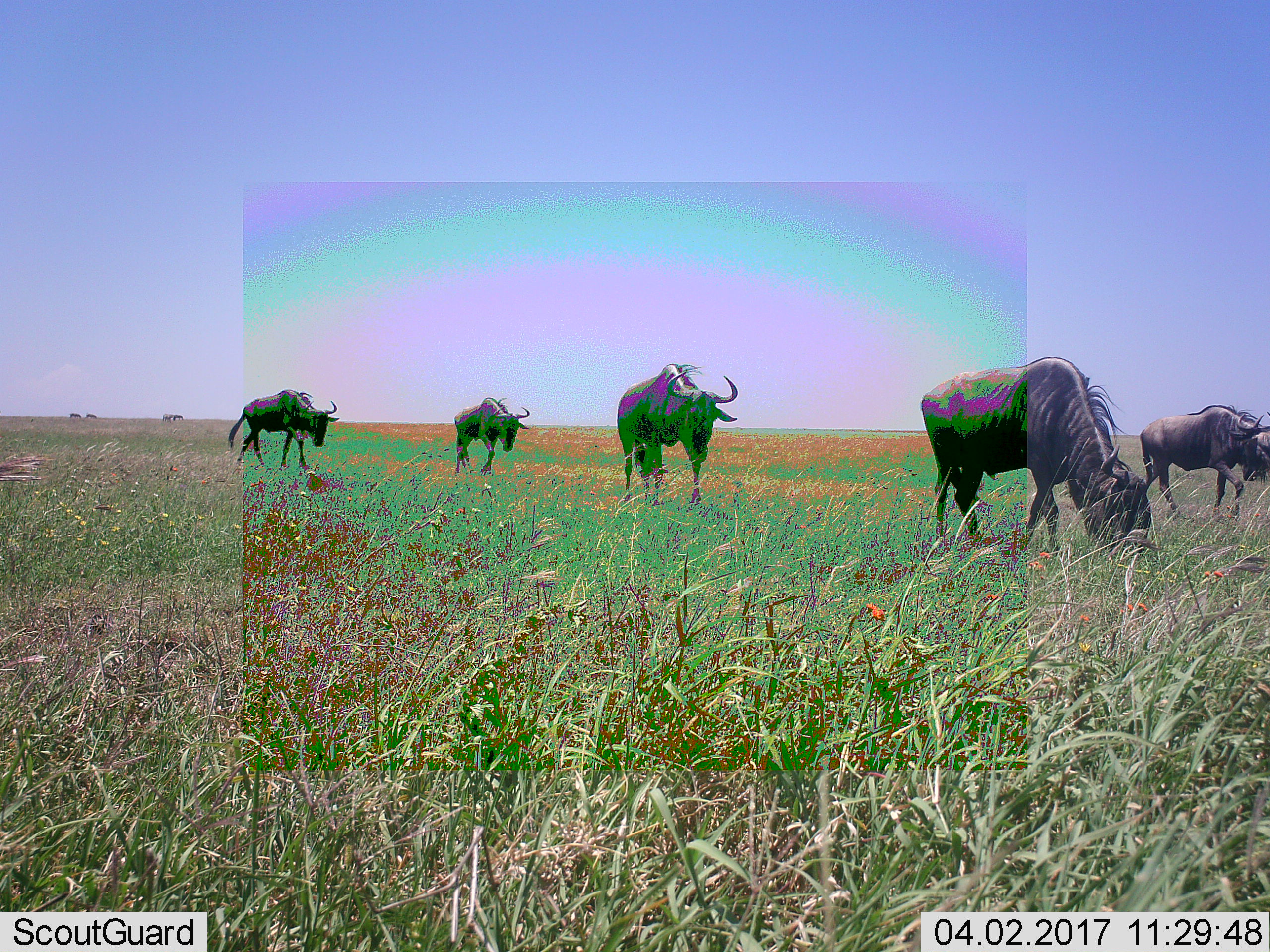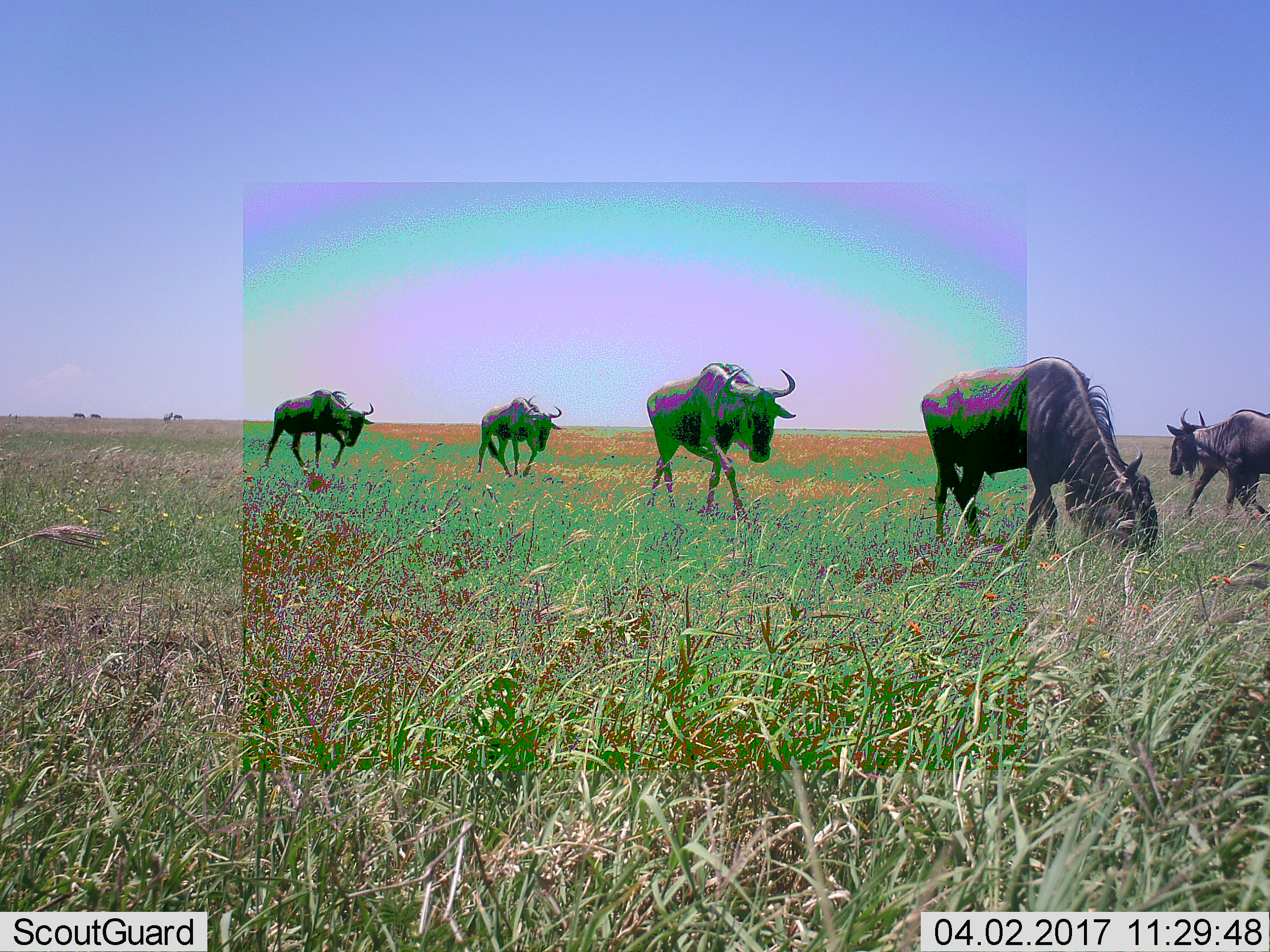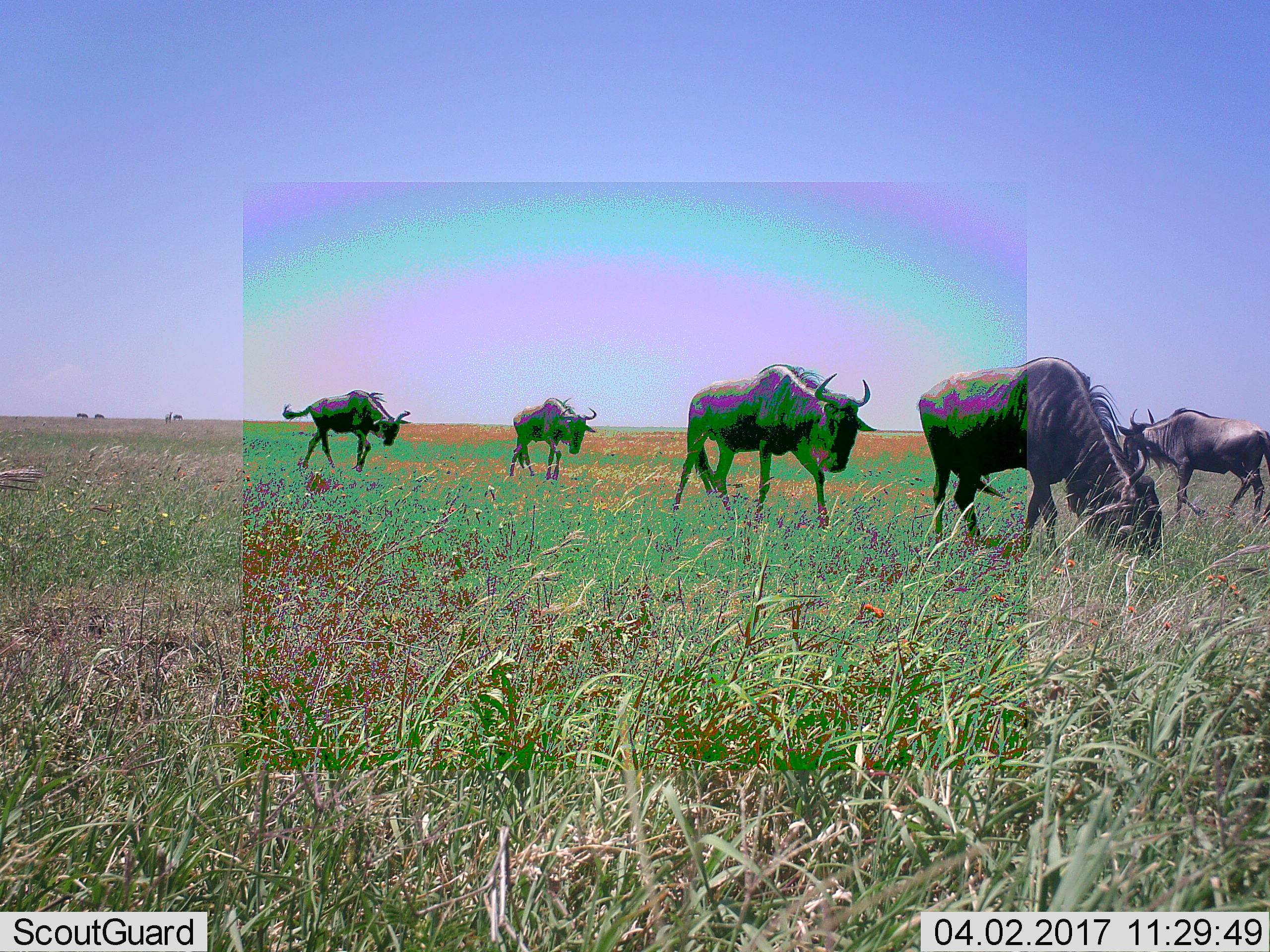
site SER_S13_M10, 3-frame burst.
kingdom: Animalia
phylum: Chordata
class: Mammalia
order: Artiodactyla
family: Bovidae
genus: Connochaetes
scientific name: Connochaetes taurinus taurinus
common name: blue wildebeest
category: wildebeestblue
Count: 5.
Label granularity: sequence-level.